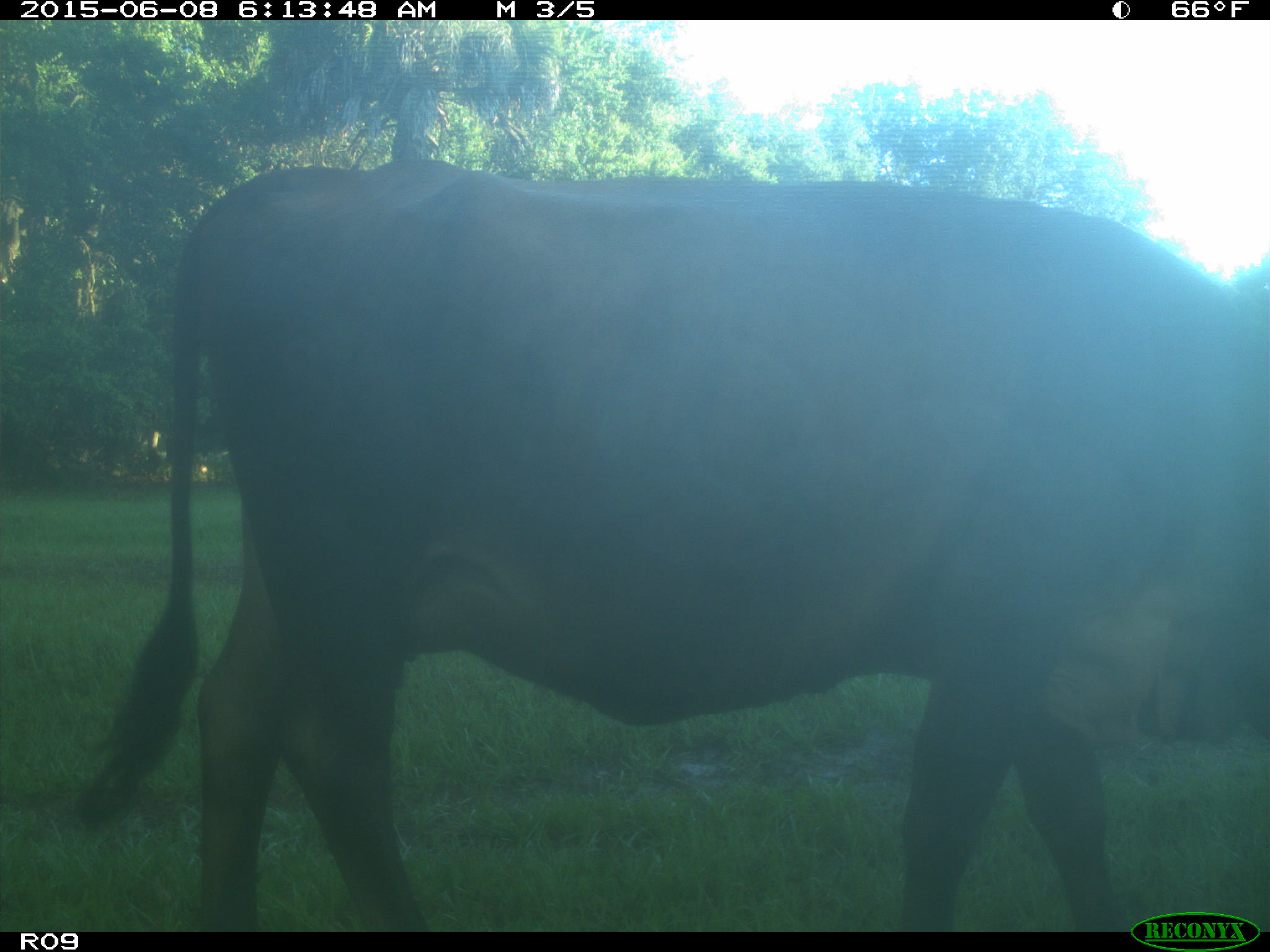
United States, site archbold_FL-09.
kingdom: Animalia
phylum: Chordata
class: Mammalia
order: Artiodactyla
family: Bovidae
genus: Bos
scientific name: Bos taurus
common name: domestic cow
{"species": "Bos taurus (domestic cow)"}